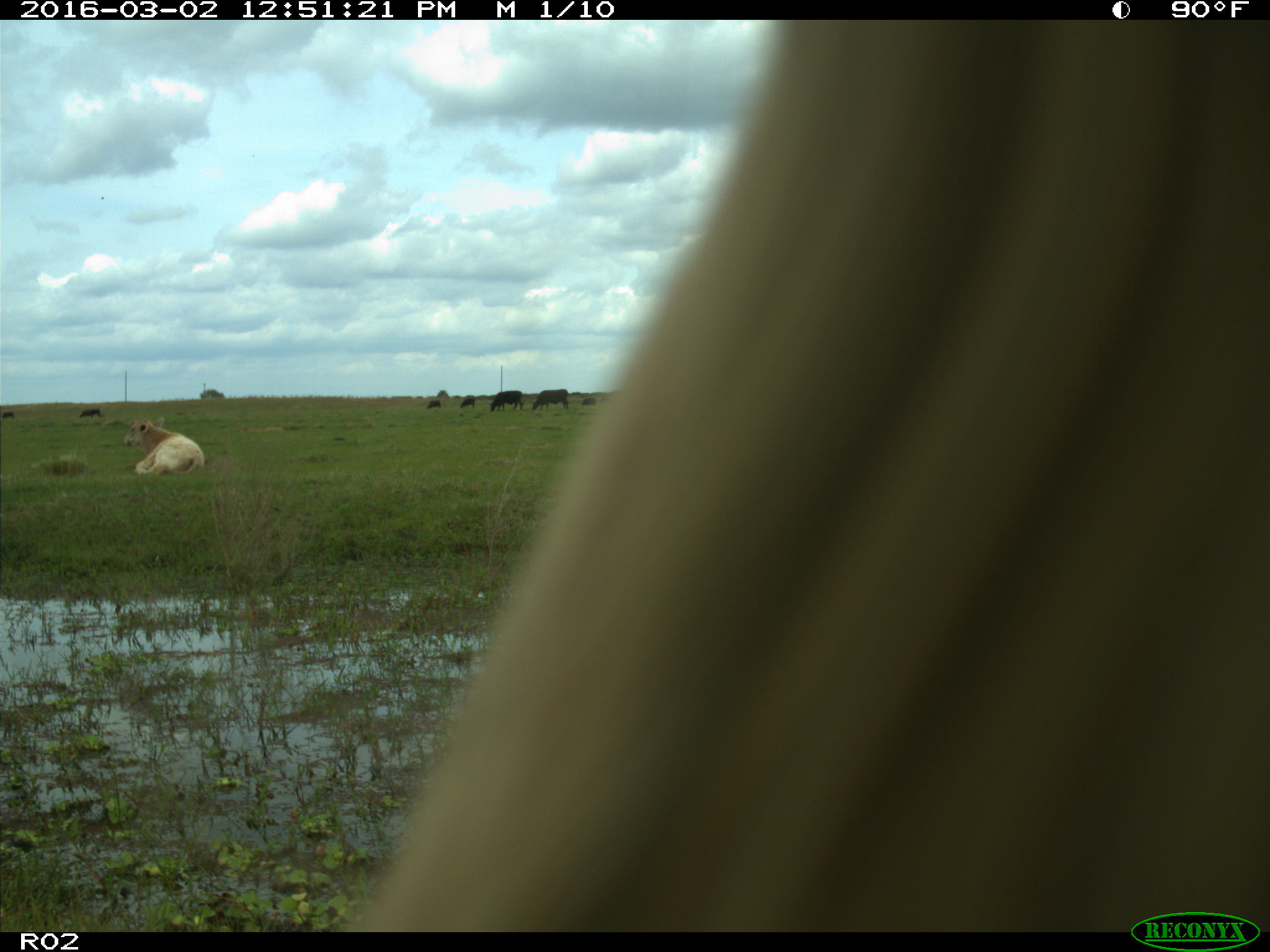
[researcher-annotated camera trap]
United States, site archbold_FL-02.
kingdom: Animalia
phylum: Chordata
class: Mammalia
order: Artiodactyla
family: Bovidae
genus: Bos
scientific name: Bos taurus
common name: domestic cow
Bos taurus (domestic cow).